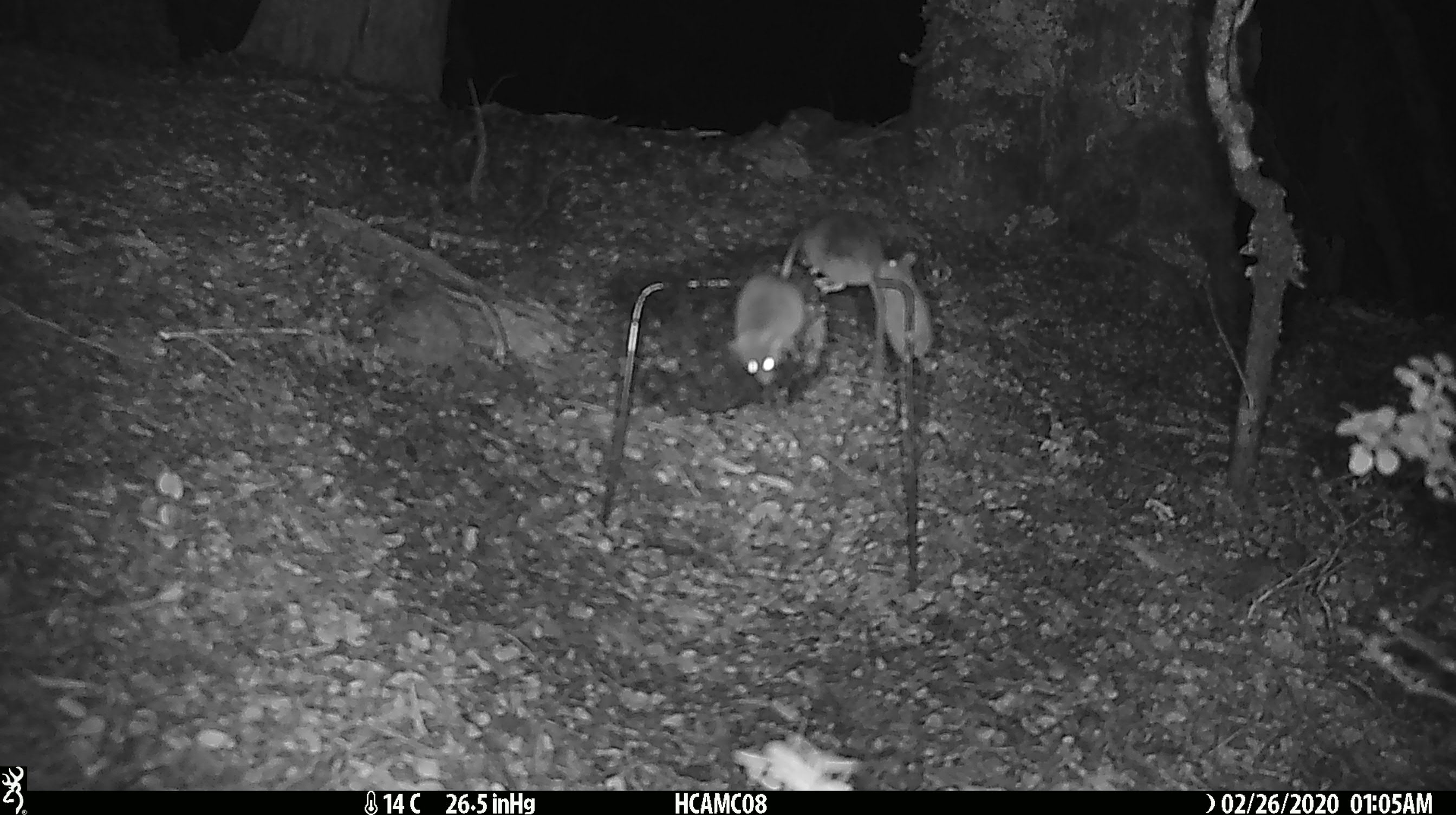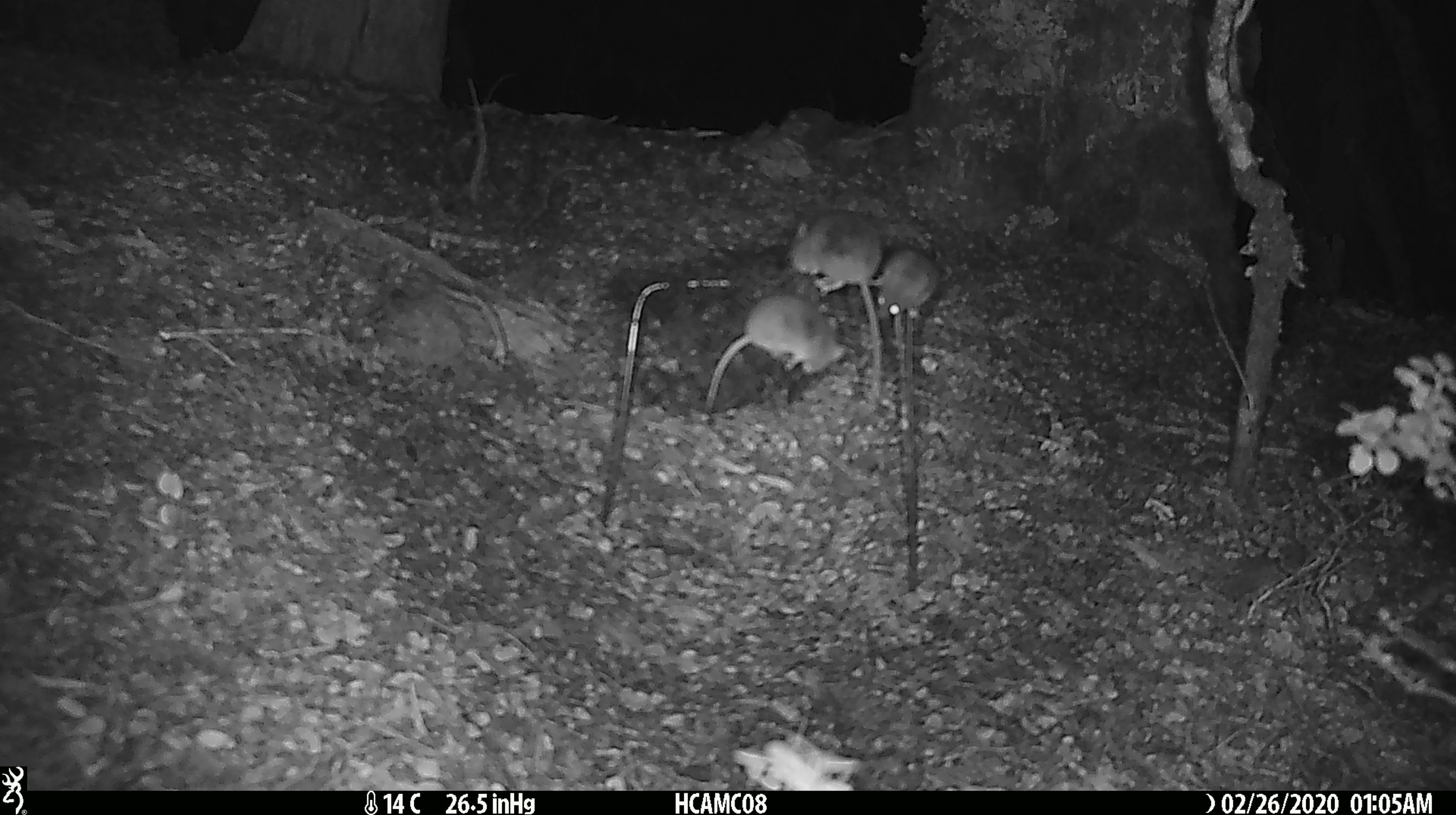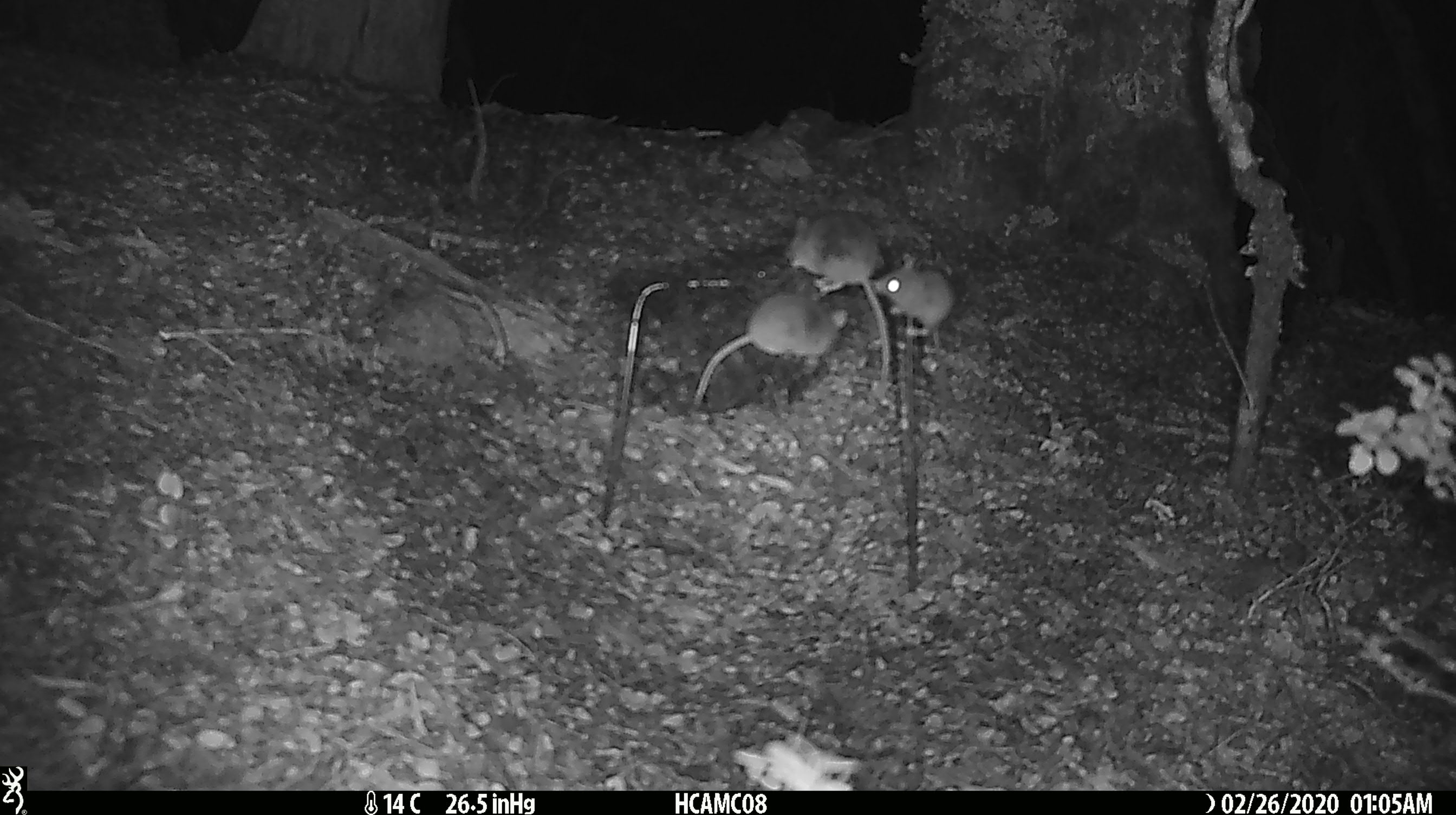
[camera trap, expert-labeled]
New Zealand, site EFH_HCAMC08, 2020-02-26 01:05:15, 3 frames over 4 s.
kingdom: Animalia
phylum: Chordata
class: Mammalia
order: Rodentia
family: Muridae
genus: Mus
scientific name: Mus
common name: mouse